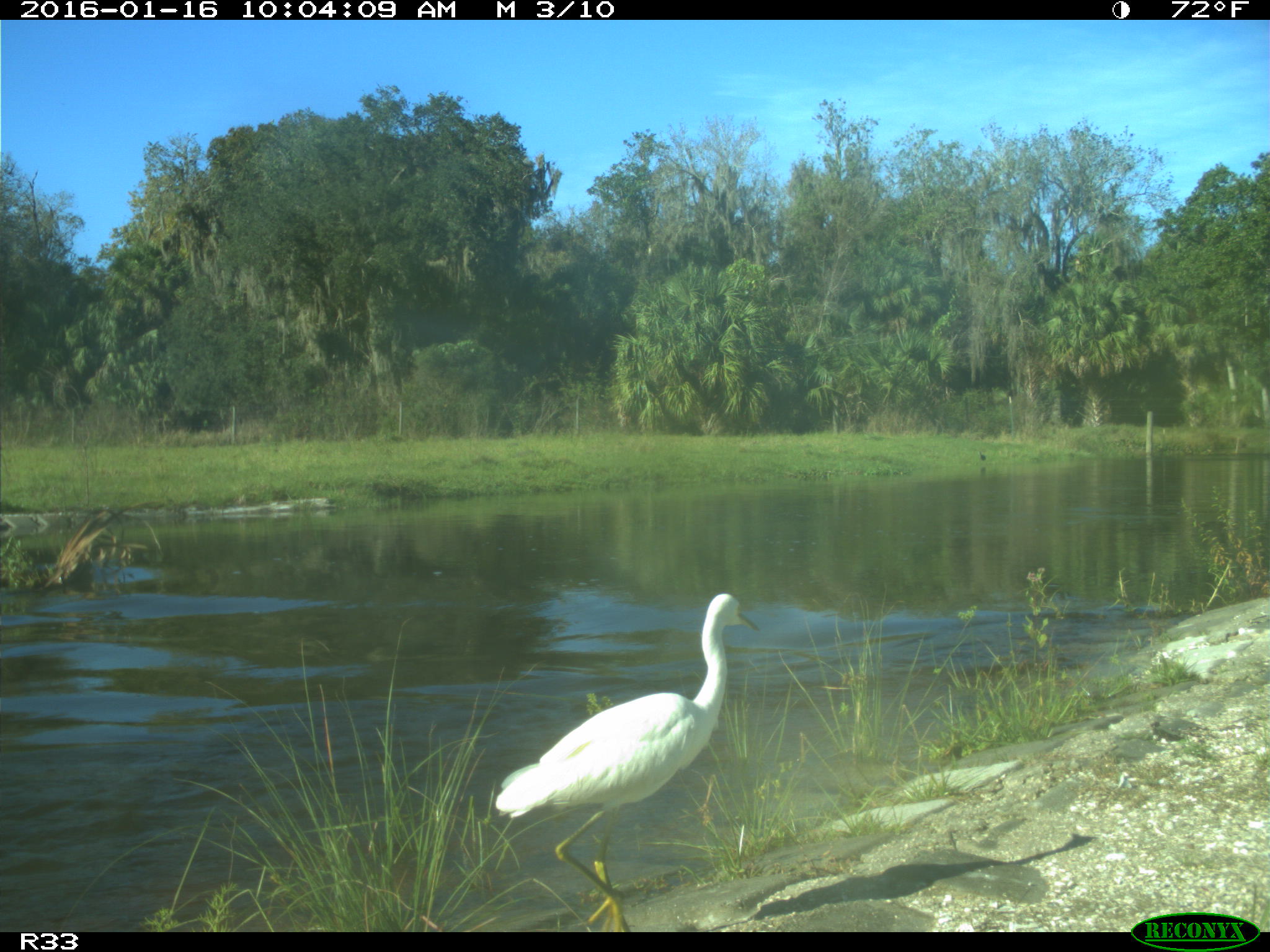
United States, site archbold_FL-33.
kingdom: Animalia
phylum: Chordata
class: Aves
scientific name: Aves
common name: birds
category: unidentified bird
Unidentified bird (birds) (Aves).